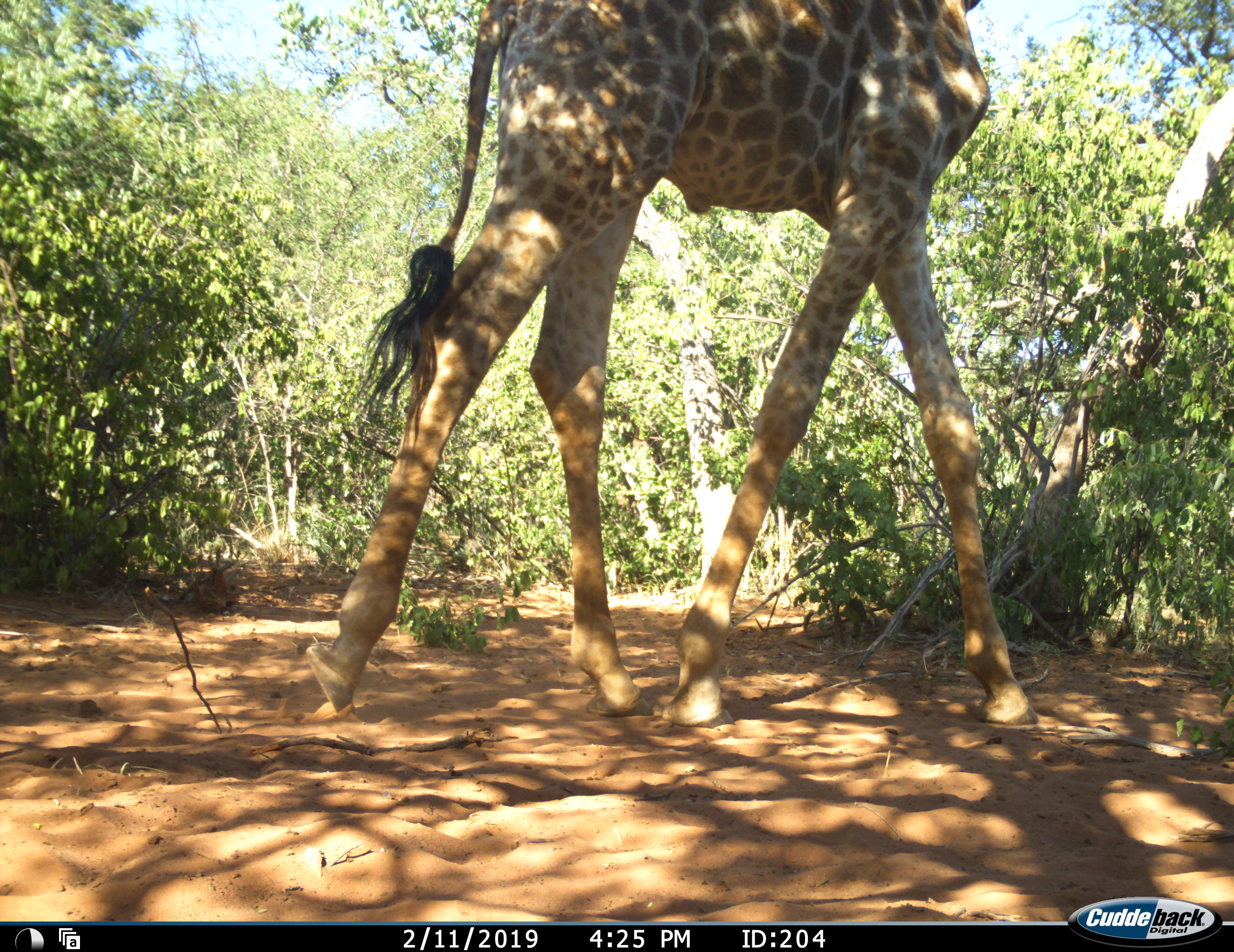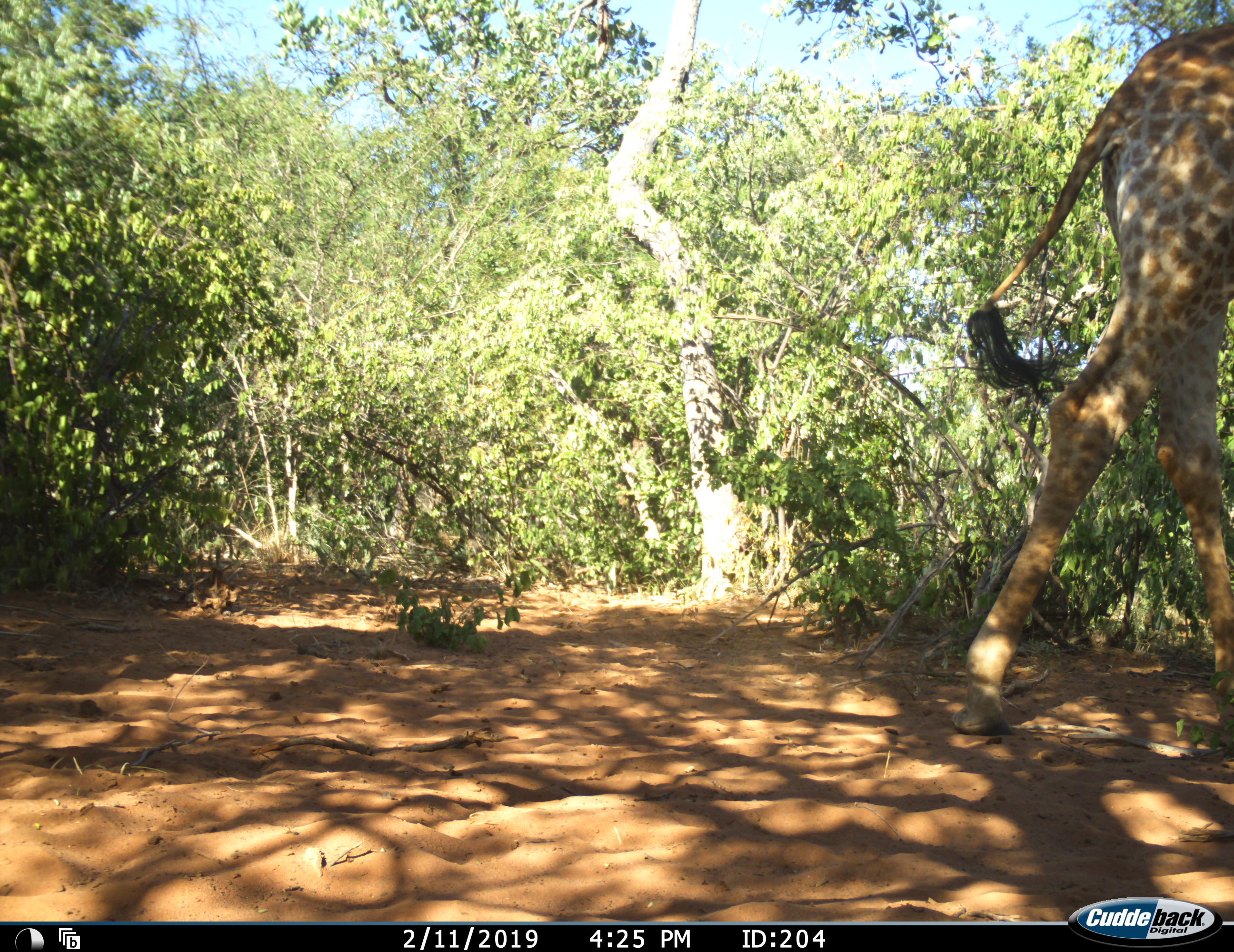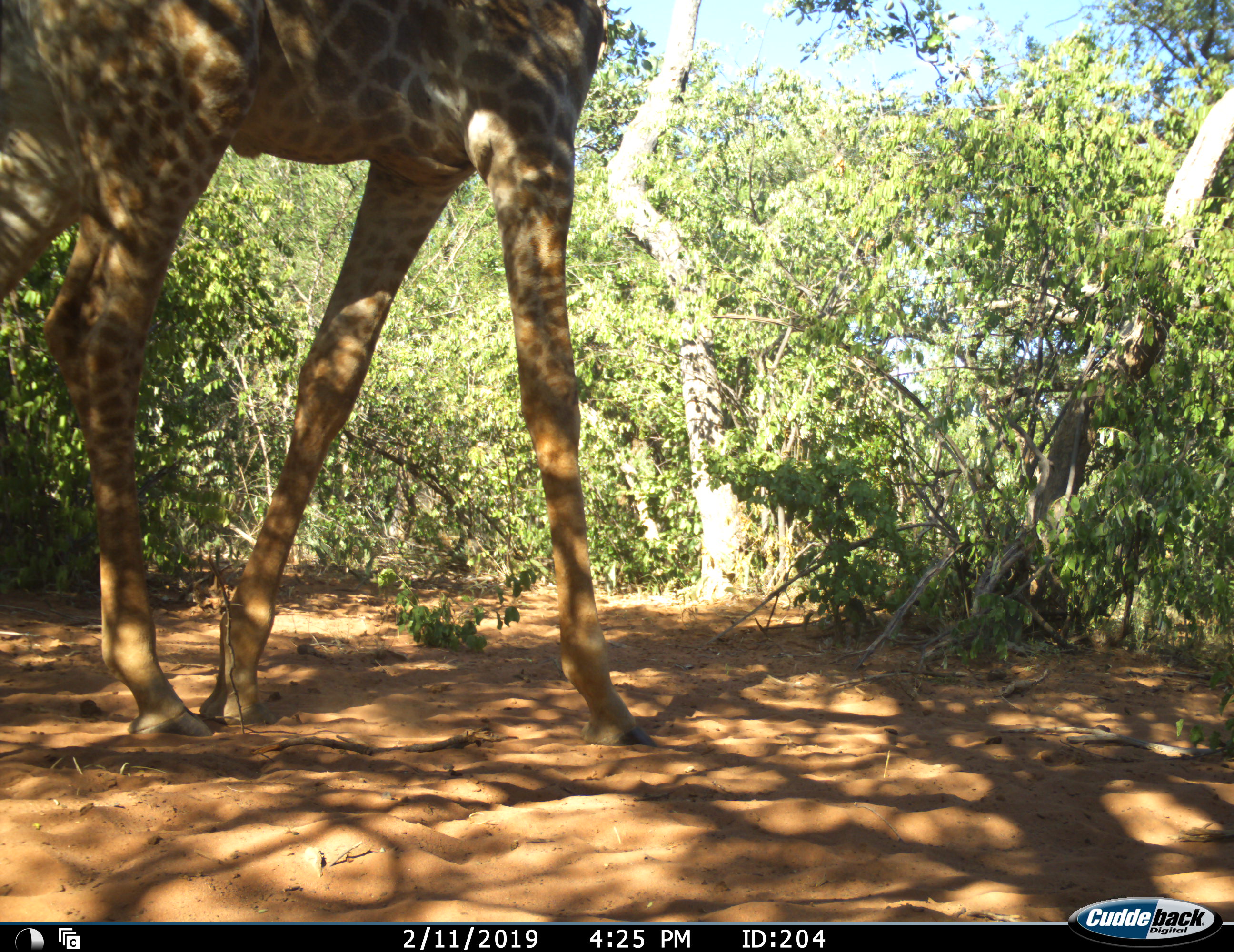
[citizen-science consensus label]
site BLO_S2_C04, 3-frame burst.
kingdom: Animalia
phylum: Chordata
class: Mammalia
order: Artiodactyla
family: Giraffidae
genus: Giraffa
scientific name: Giraffa camelopardalis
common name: giraffe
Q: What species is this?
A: Giraffe (Giraffa camelopardalis).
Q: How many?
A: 1.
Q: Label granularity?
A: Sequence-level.